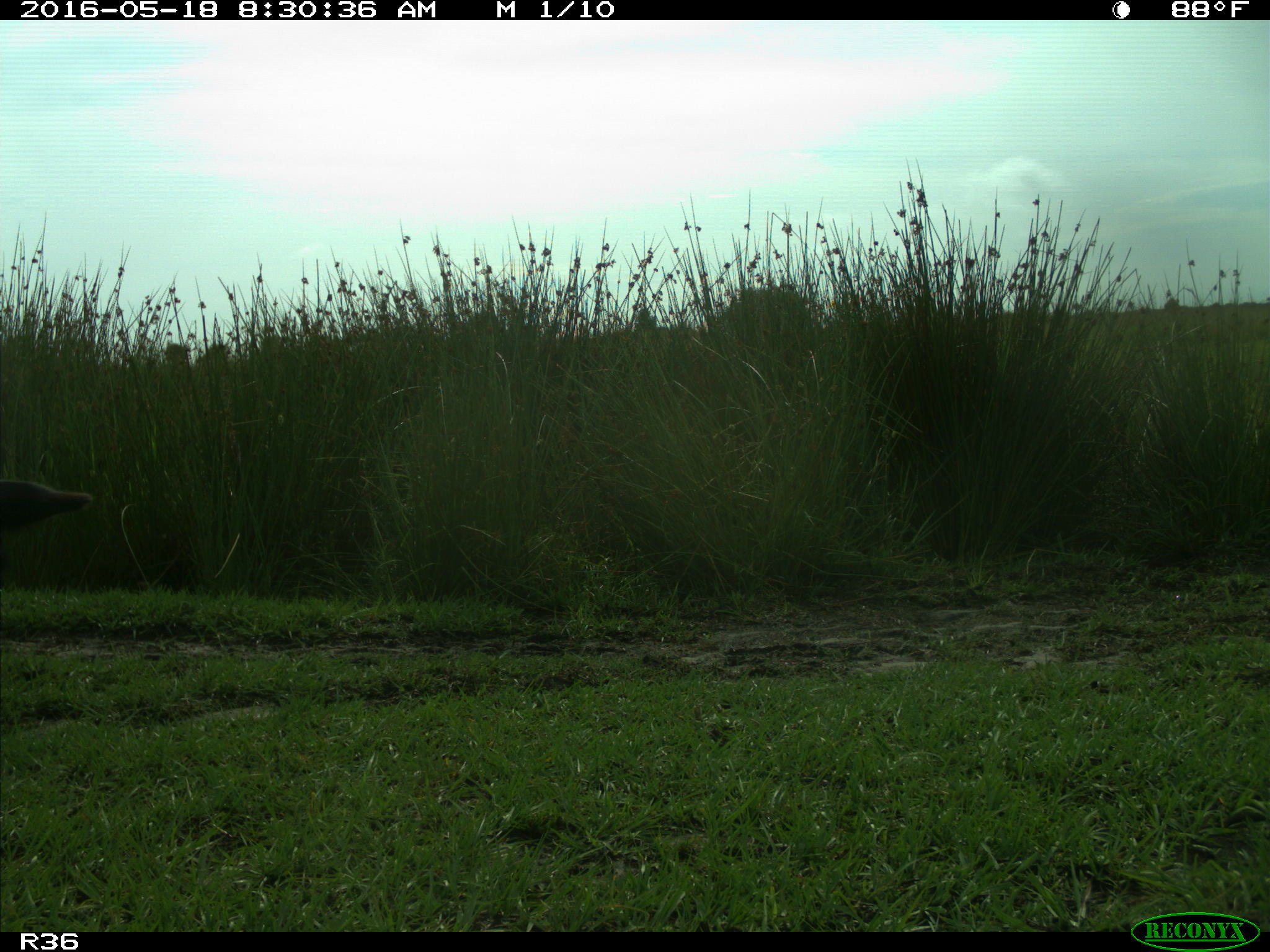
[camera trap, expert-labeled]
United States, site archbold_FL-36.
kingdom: Animalia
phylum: Chordata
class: Mammalia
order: Artiodactyla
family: Bovidae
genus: Bos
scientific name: Bos taurus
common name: domestic cow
Bos taurus (domestic cow).